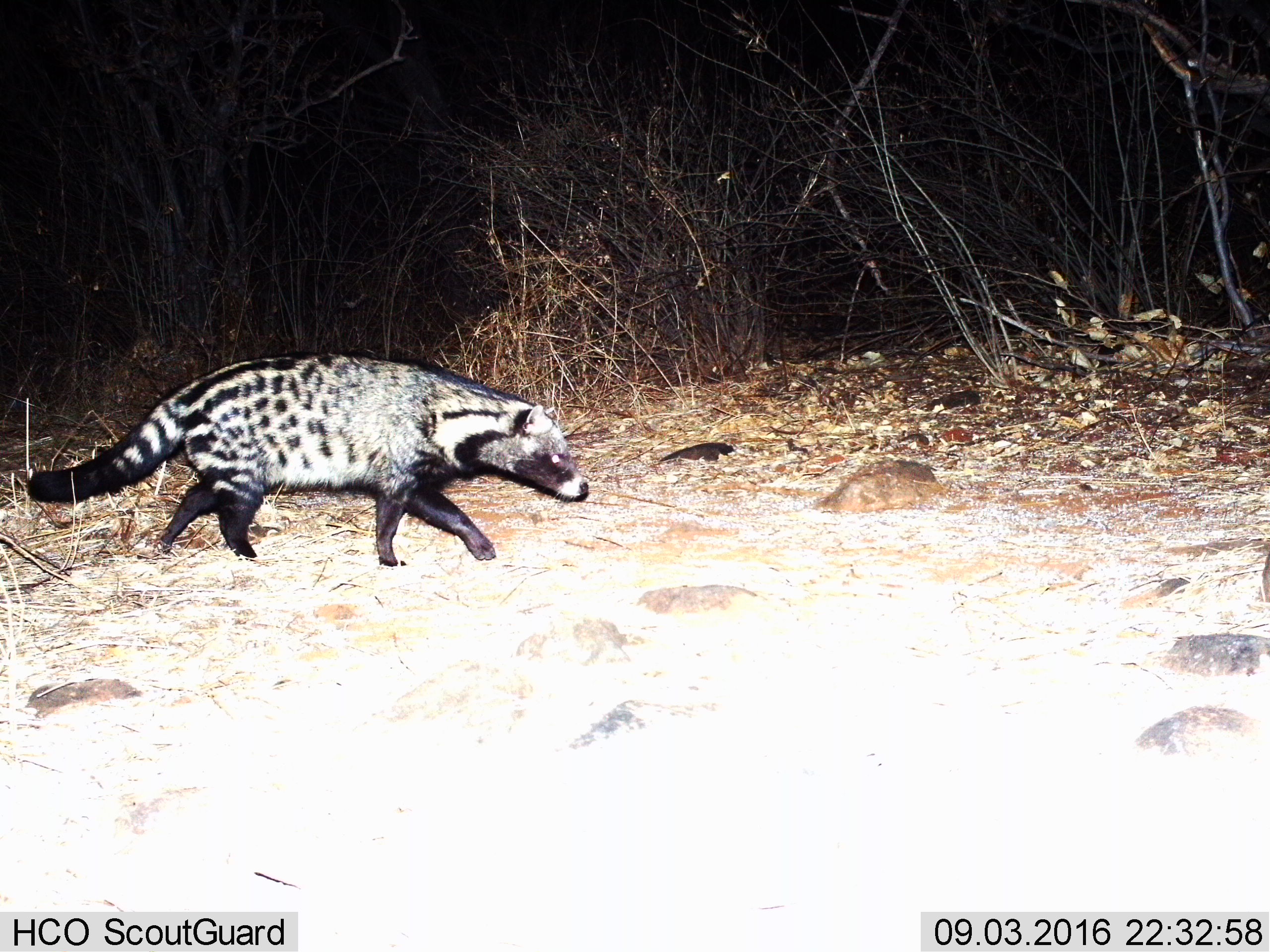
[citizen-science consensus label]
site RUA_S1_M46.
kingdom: Animalia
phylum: Chordata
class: Mammalia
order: Carnivora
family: Viverridae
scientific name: Viverridae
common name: civet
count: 1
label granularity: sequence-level